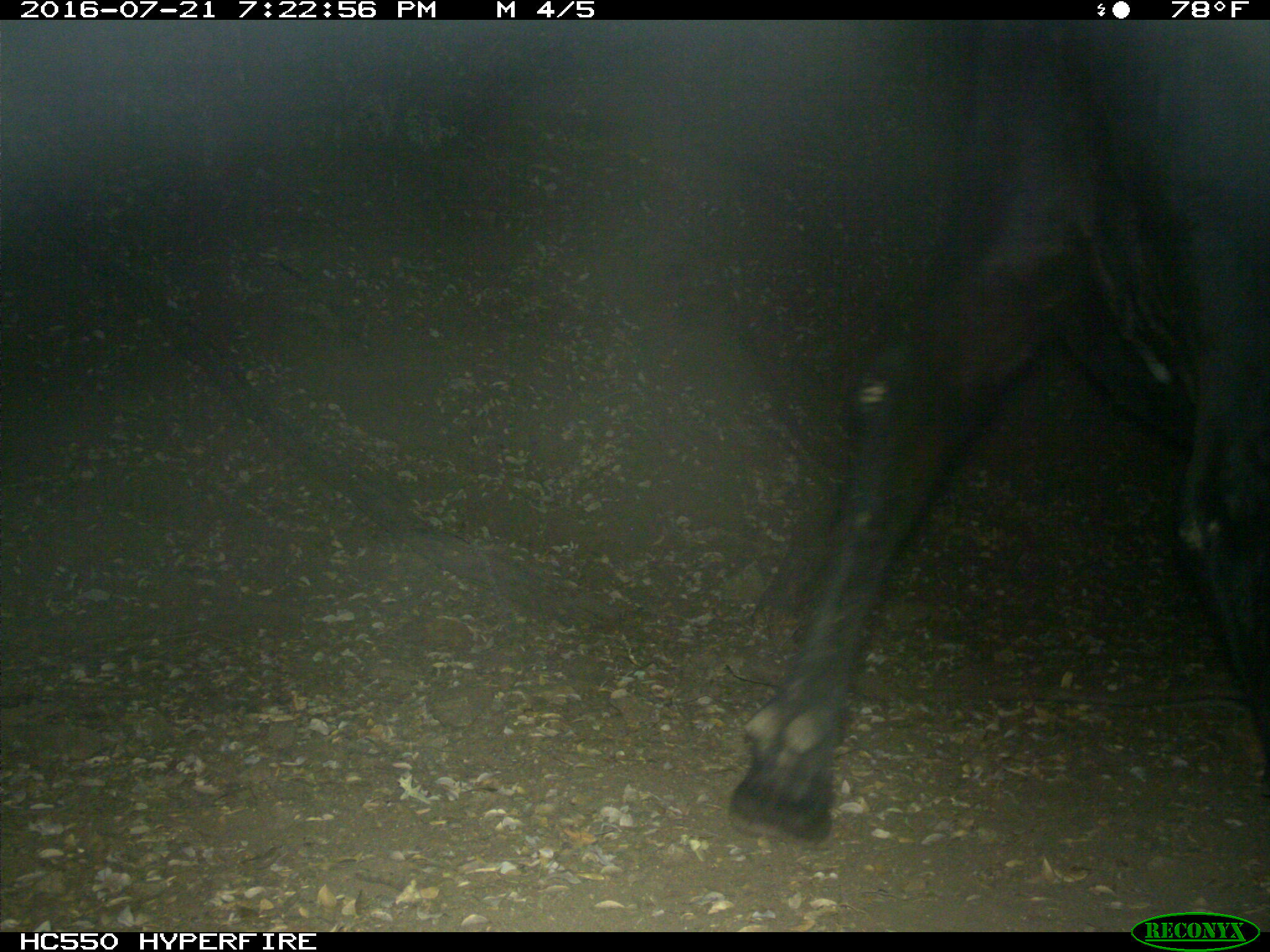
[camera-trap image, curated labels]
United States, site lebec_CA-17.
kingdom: Animalia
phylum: Chordata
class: Mammalia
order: Artiodactyla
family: Bovidae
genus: Bos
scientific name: Bos taurus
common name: domestic cow